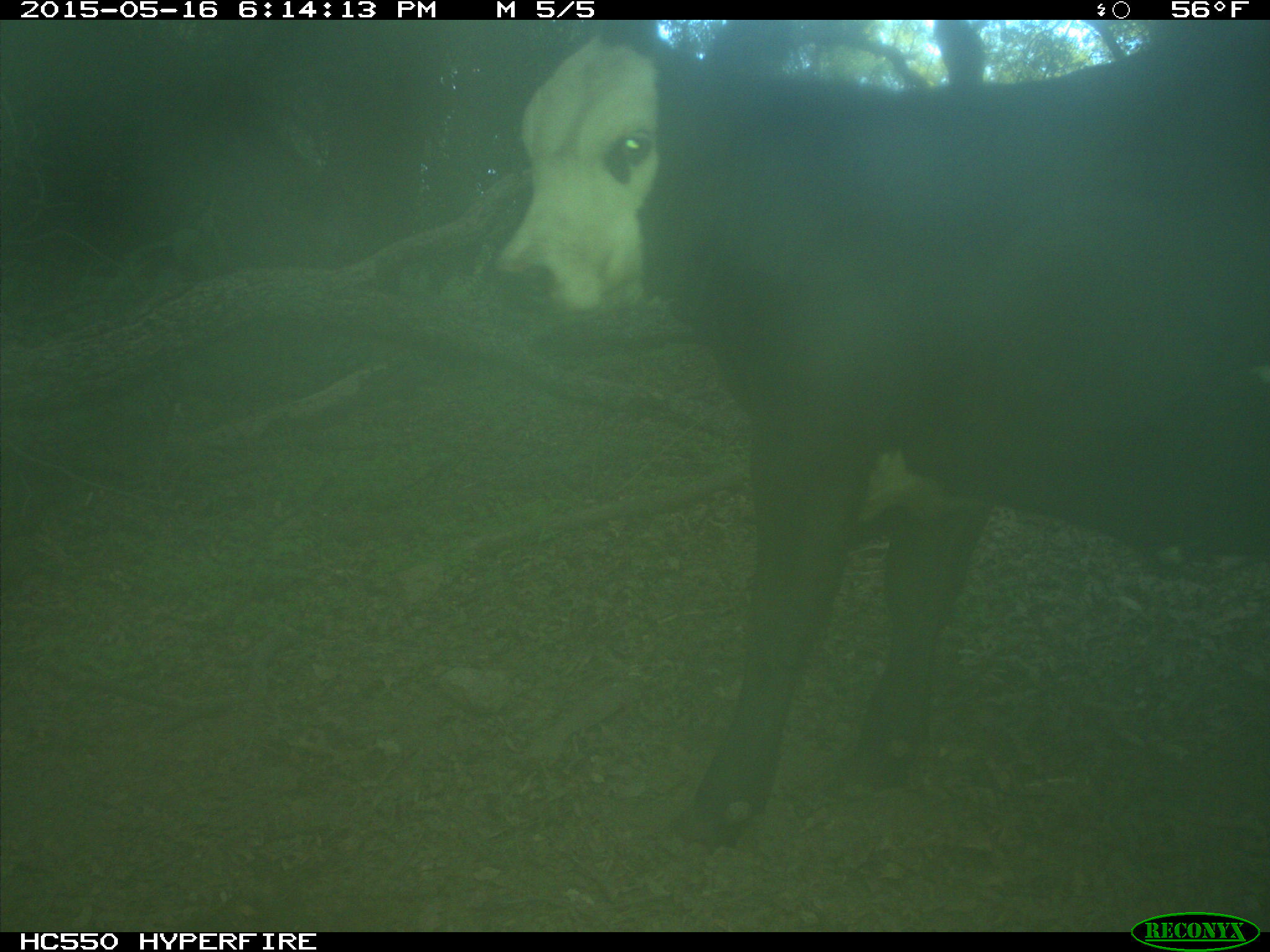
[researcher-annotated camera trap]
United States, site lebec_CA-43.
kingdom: Animalia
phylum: Chordata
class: Mammalia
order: Artiodactyla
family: Bovidae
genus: Bos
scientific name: Bos taurus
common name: domestic cow